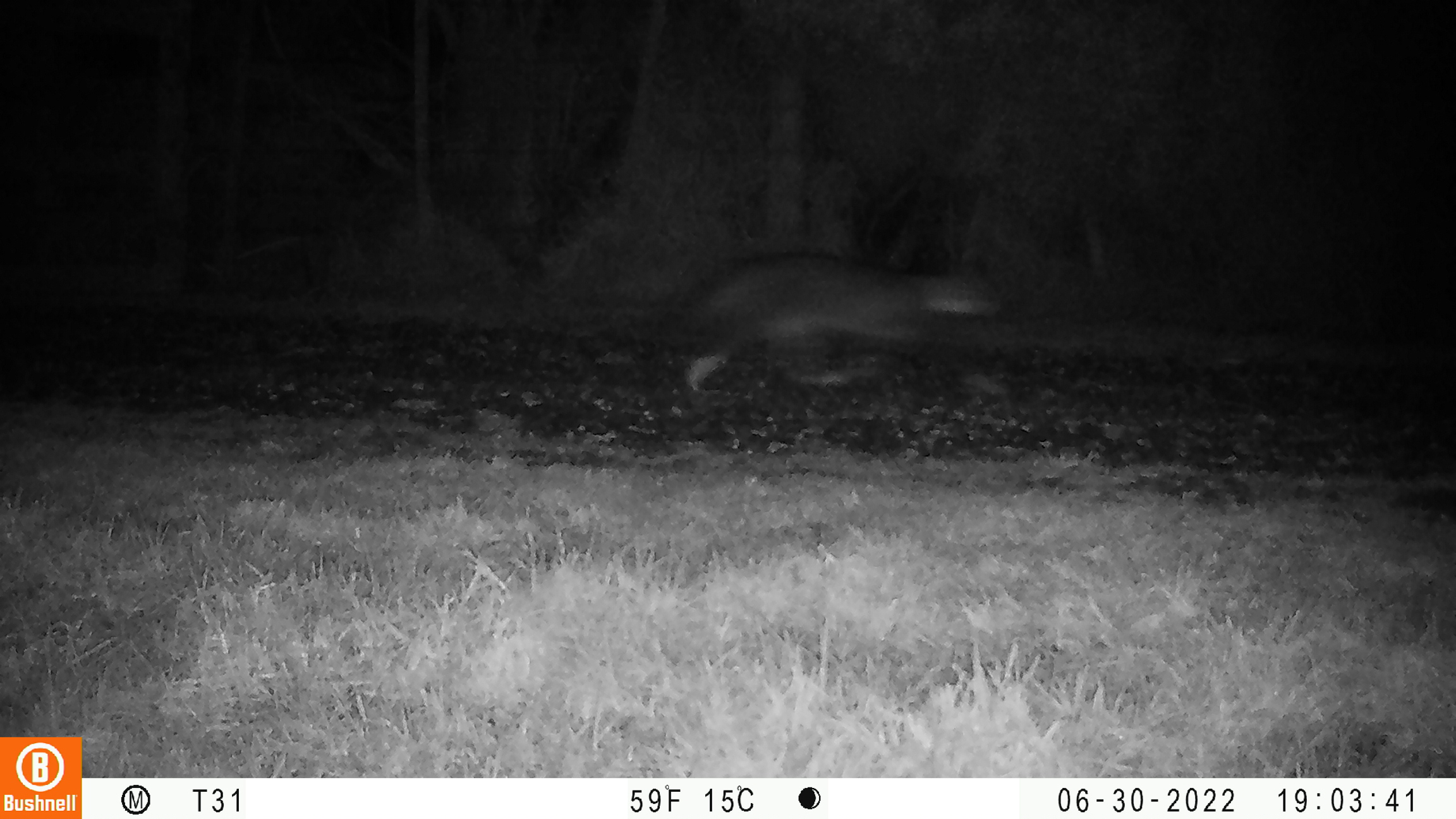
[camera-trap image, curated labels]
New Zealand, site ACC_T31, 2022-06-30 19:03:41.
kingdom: Animalia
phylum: Chordata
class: Mammalia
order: Carnivora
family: Felidae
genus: Felis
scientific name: Felis catus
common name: domestic cat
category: cat